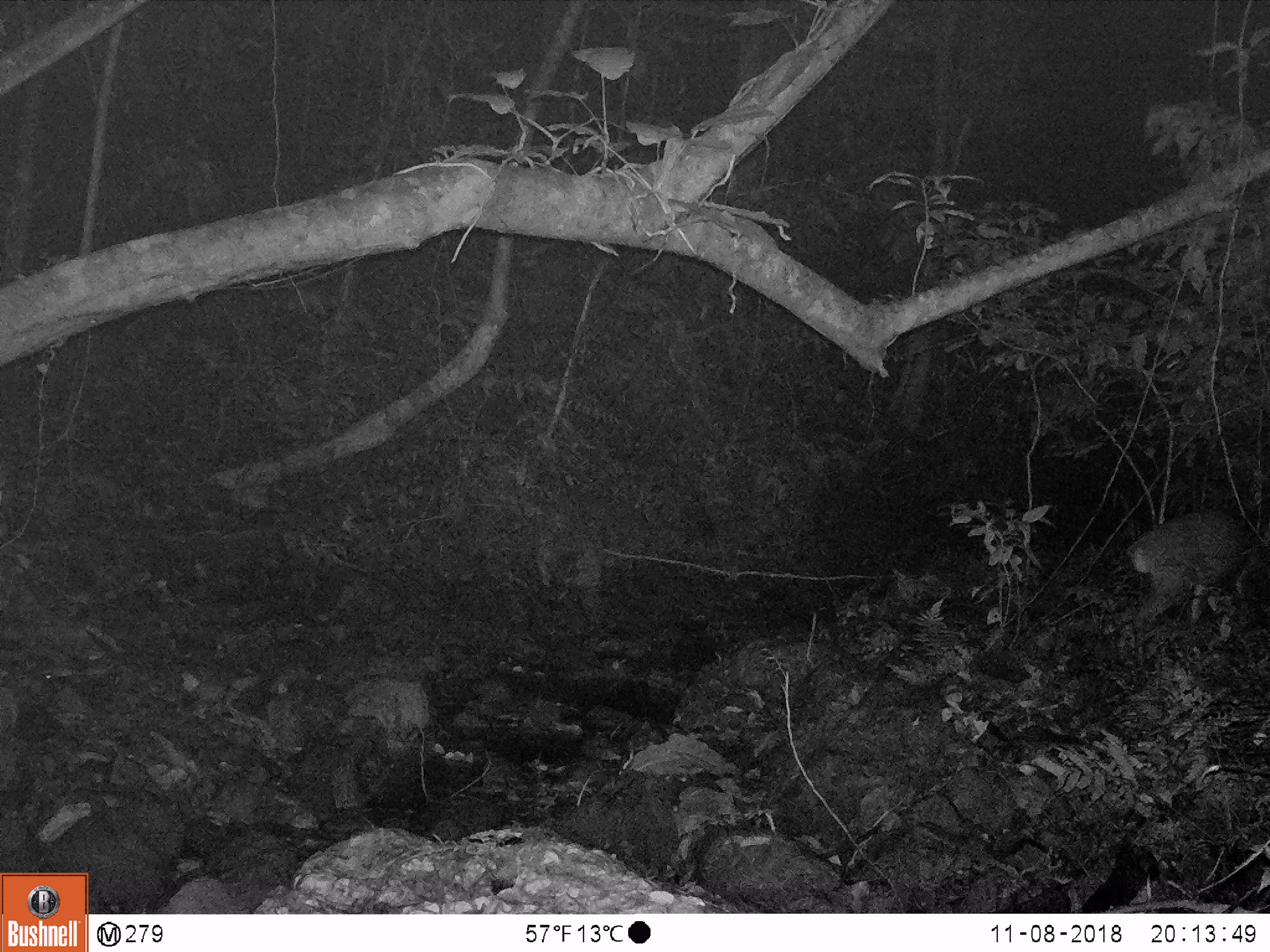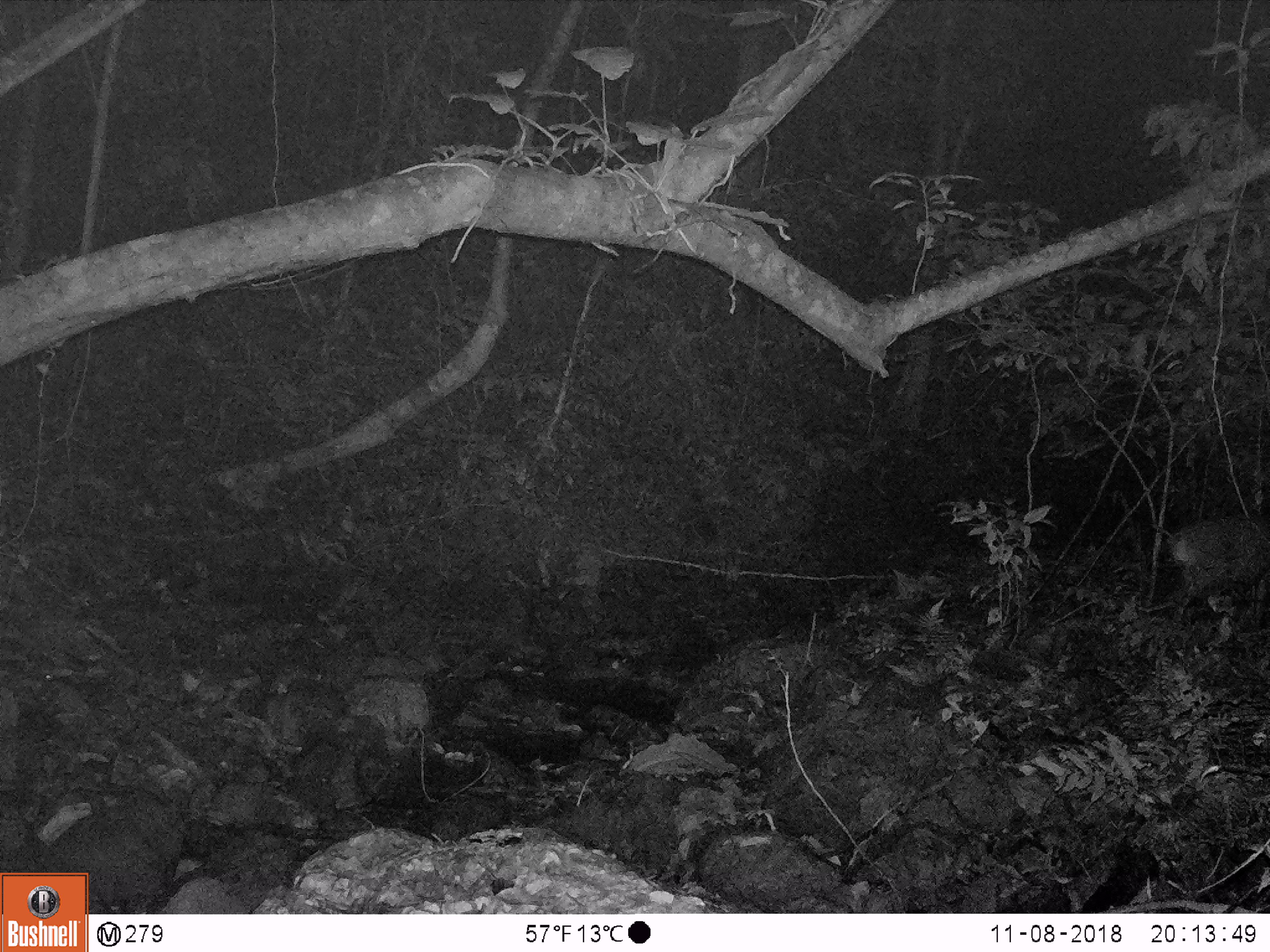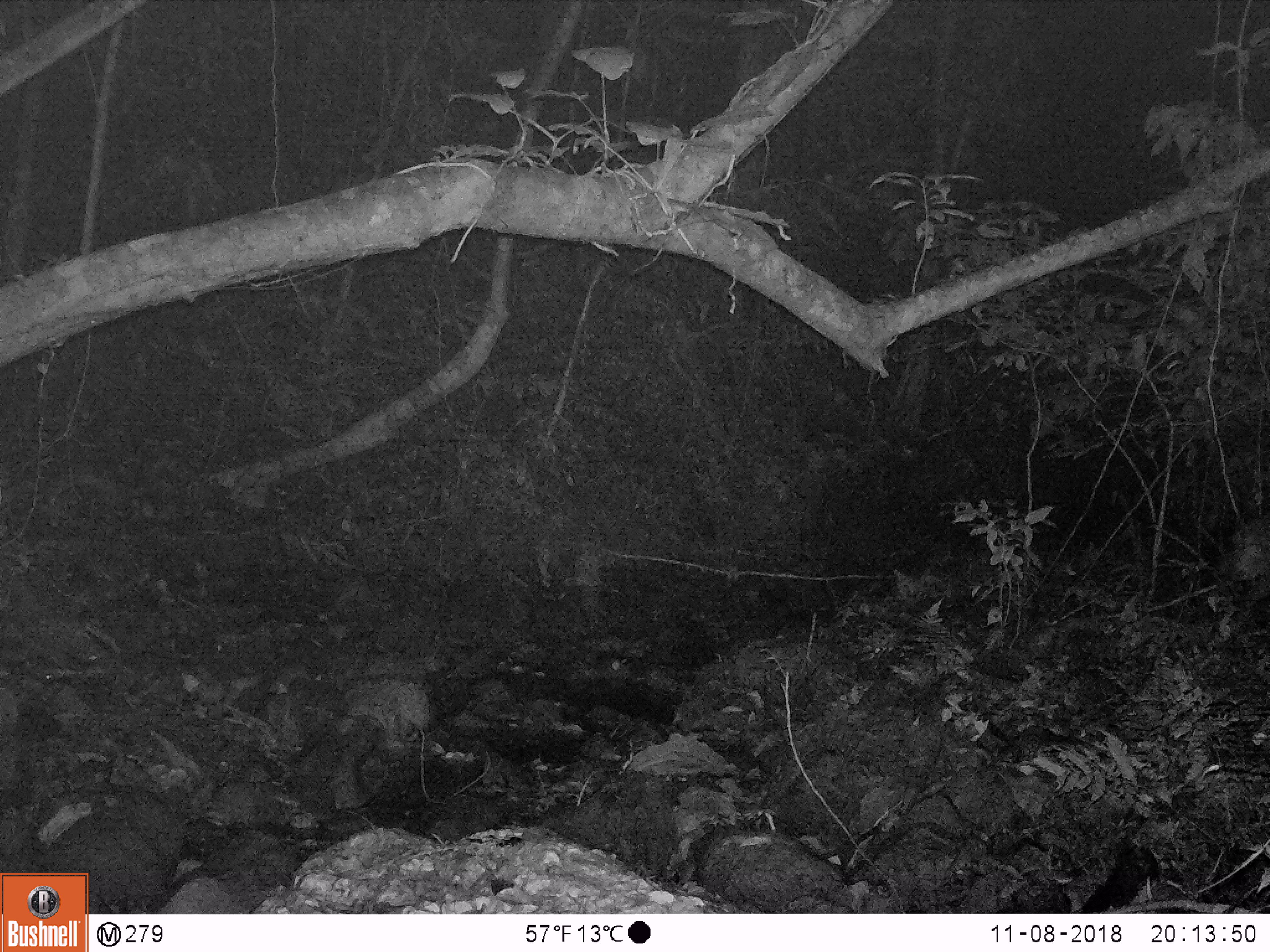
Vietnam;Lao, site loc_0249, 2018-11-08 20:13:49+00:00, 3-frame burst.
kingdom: Animalia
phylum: Chordata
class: Mammalia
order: Artiodactyla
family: Cervidae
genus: Muntiacus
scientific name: Muntiacus vuquangensis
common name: large-antlered muntjac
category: large antlered muntjac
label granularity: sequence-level